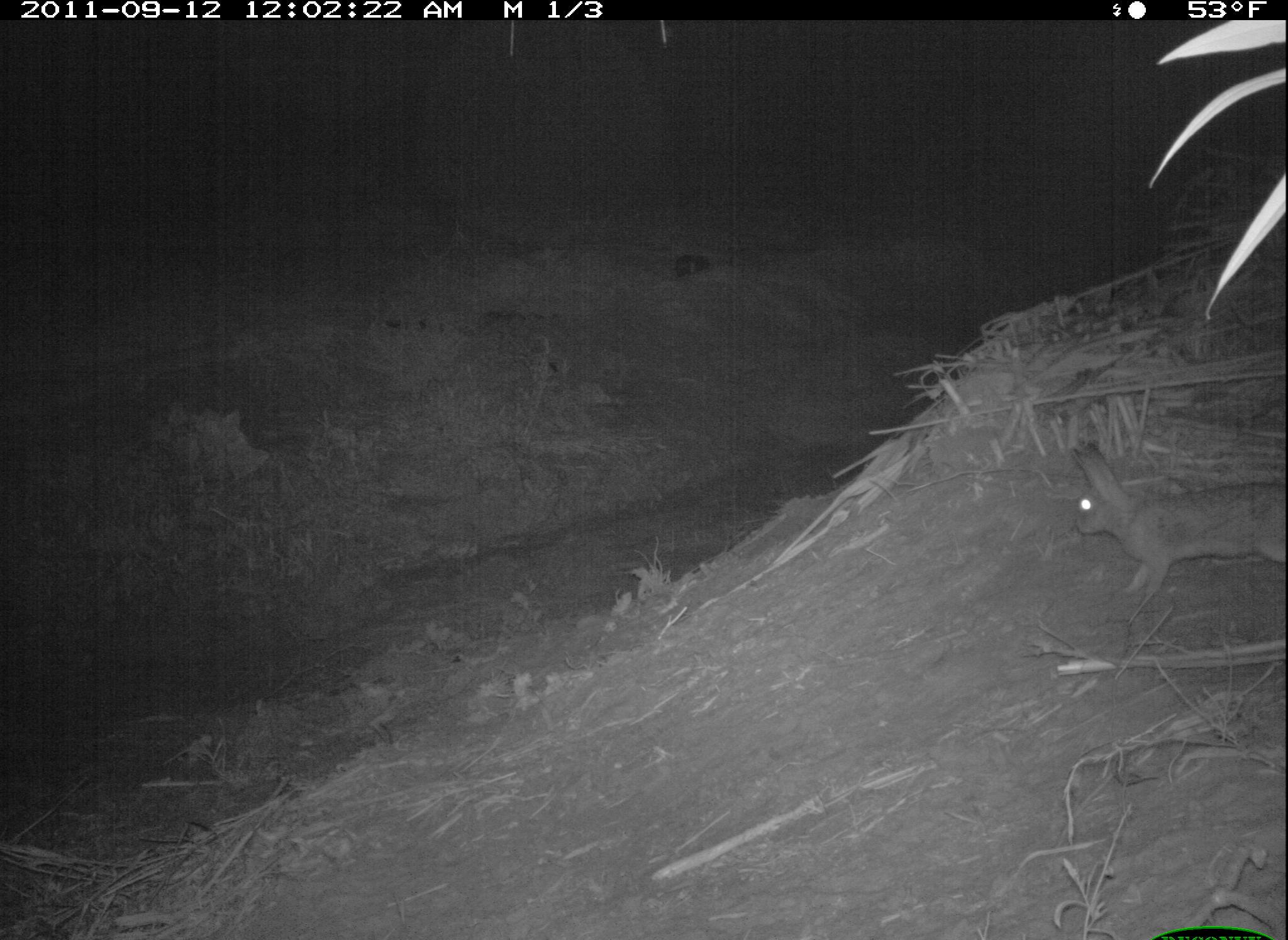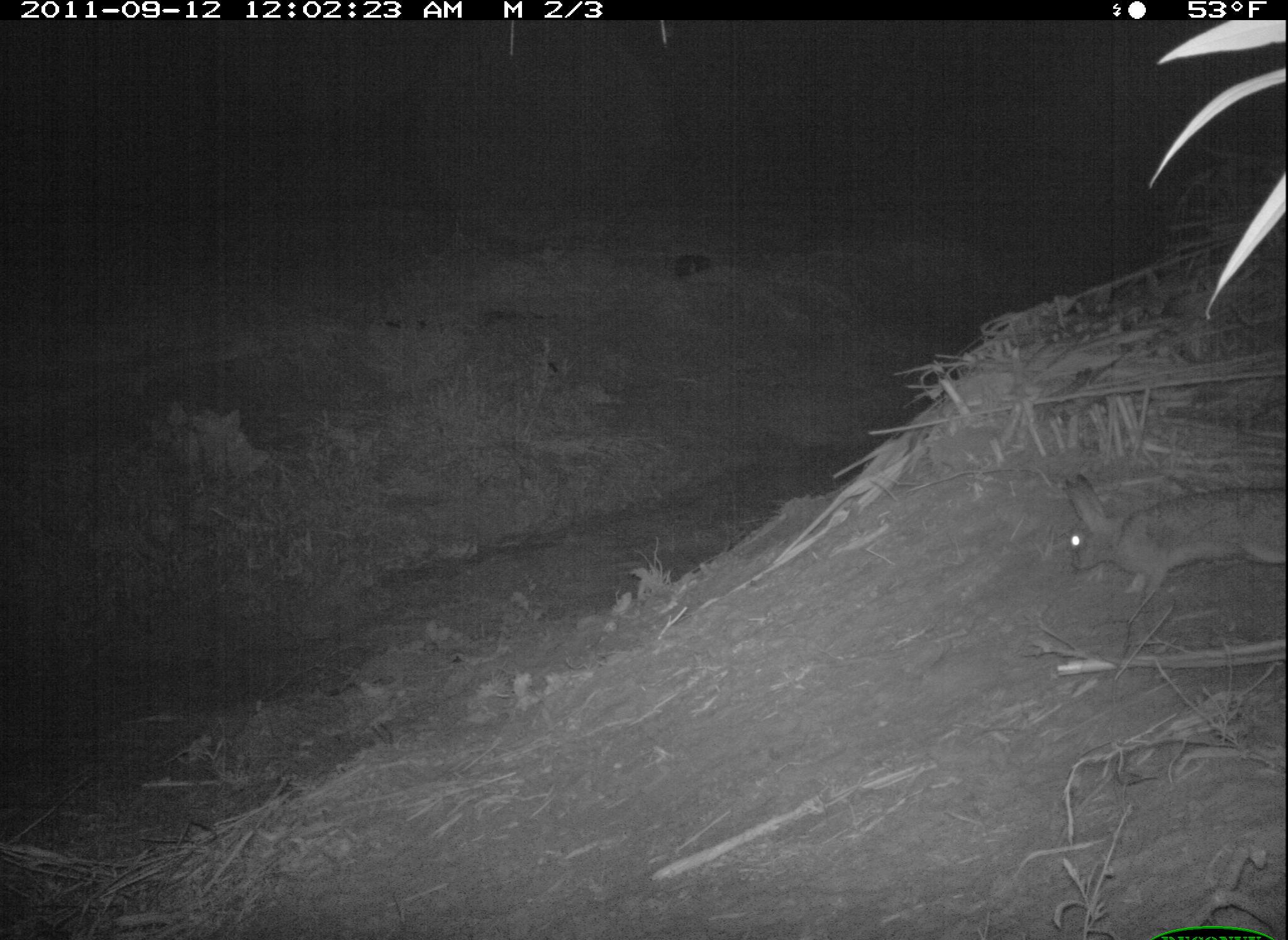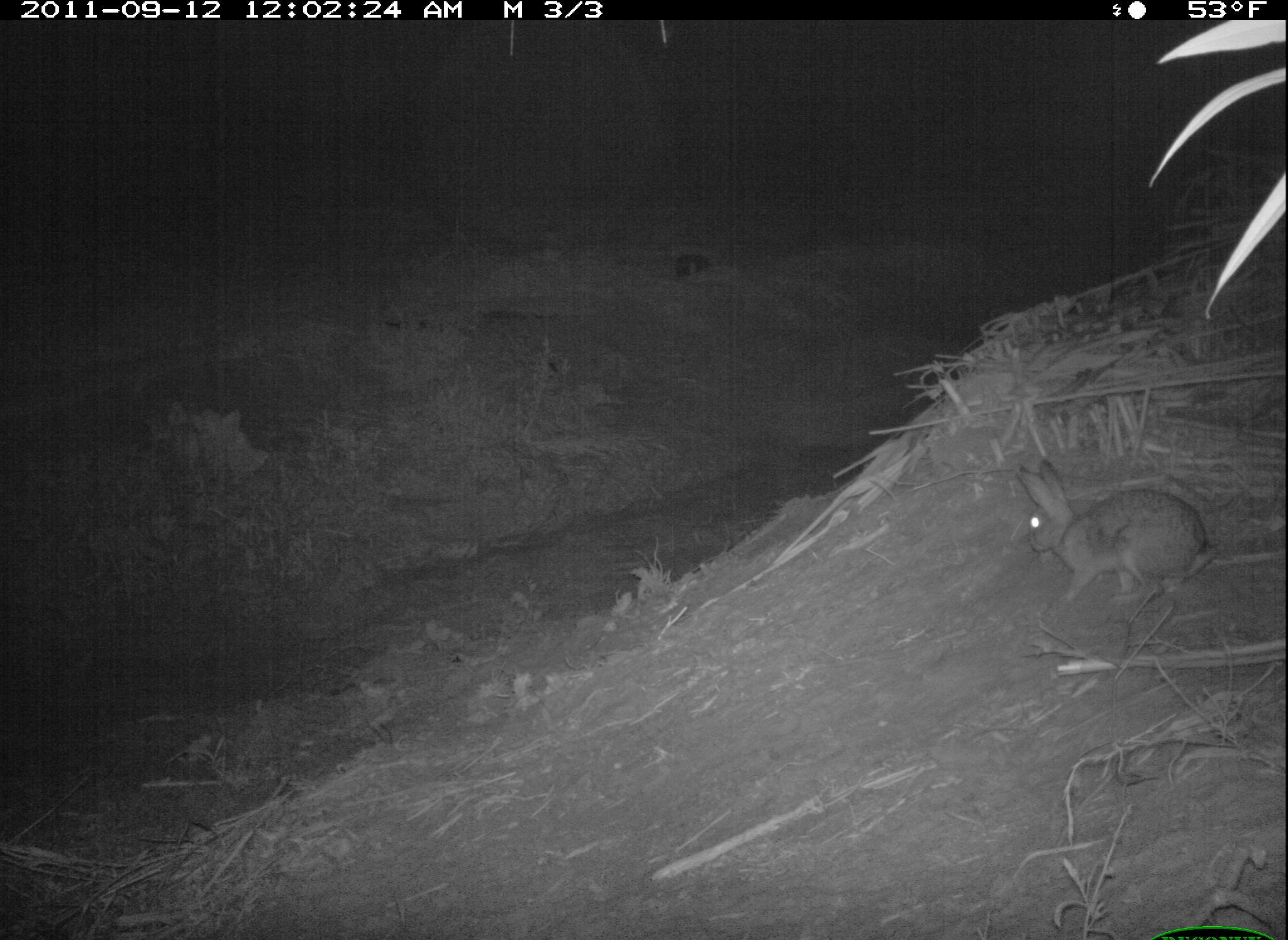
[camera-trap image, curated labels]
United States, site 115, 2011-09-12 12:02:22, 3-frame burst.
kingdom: Animalia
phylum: Chordata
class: Mammalia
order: Lagomorpha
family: Leporidae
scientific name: Leporidae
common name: rabbits and hares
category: rabbit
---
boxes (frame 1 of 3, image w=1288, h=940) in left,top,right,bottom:
rabbit: 1052,422,1285,616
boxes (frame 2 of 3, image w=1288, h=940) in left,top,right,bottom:
rabbit: 1051,459,1286,605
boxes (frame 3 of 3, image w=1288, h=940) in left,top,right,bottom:
rabbit: 985,454,1230,620